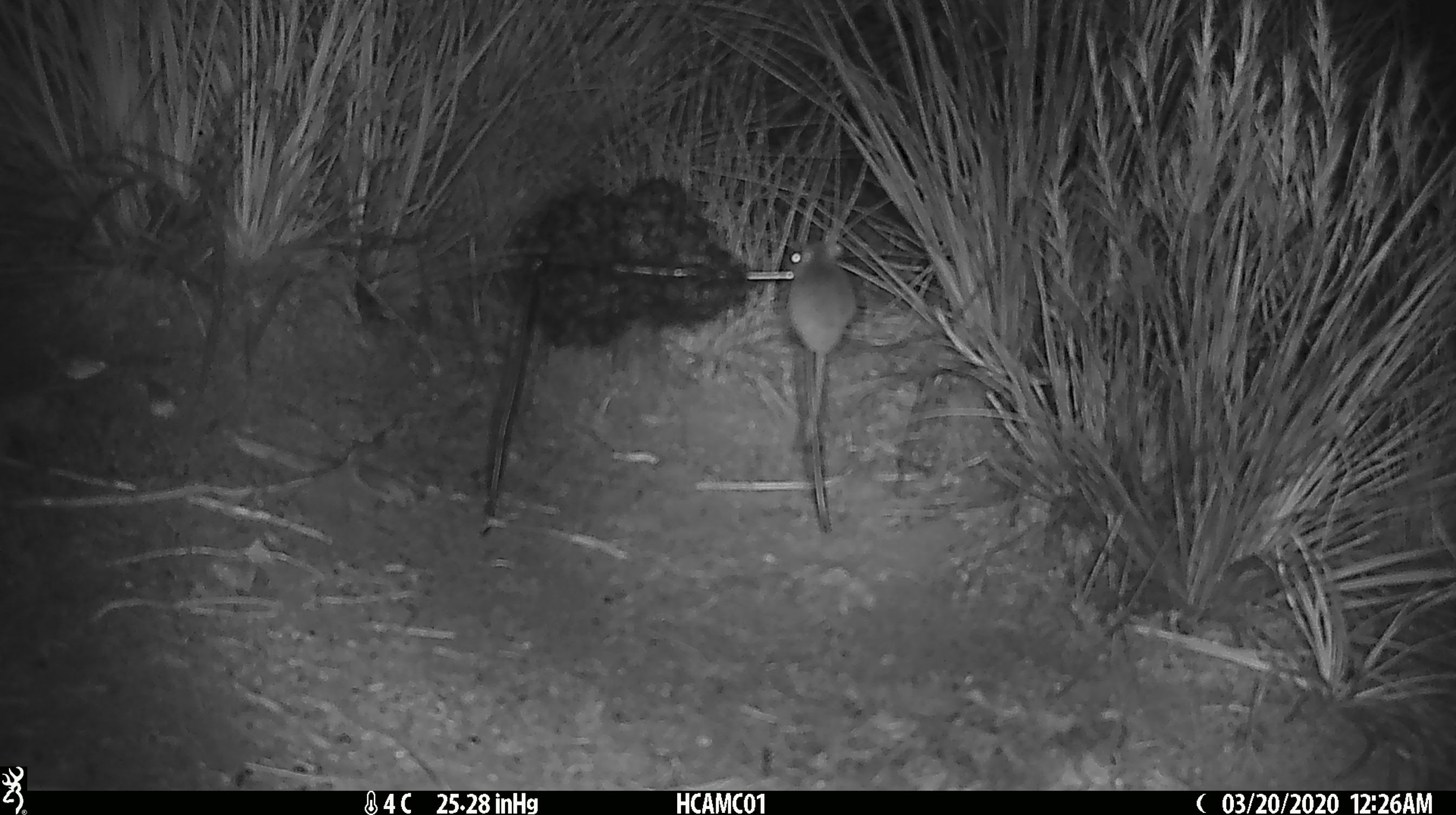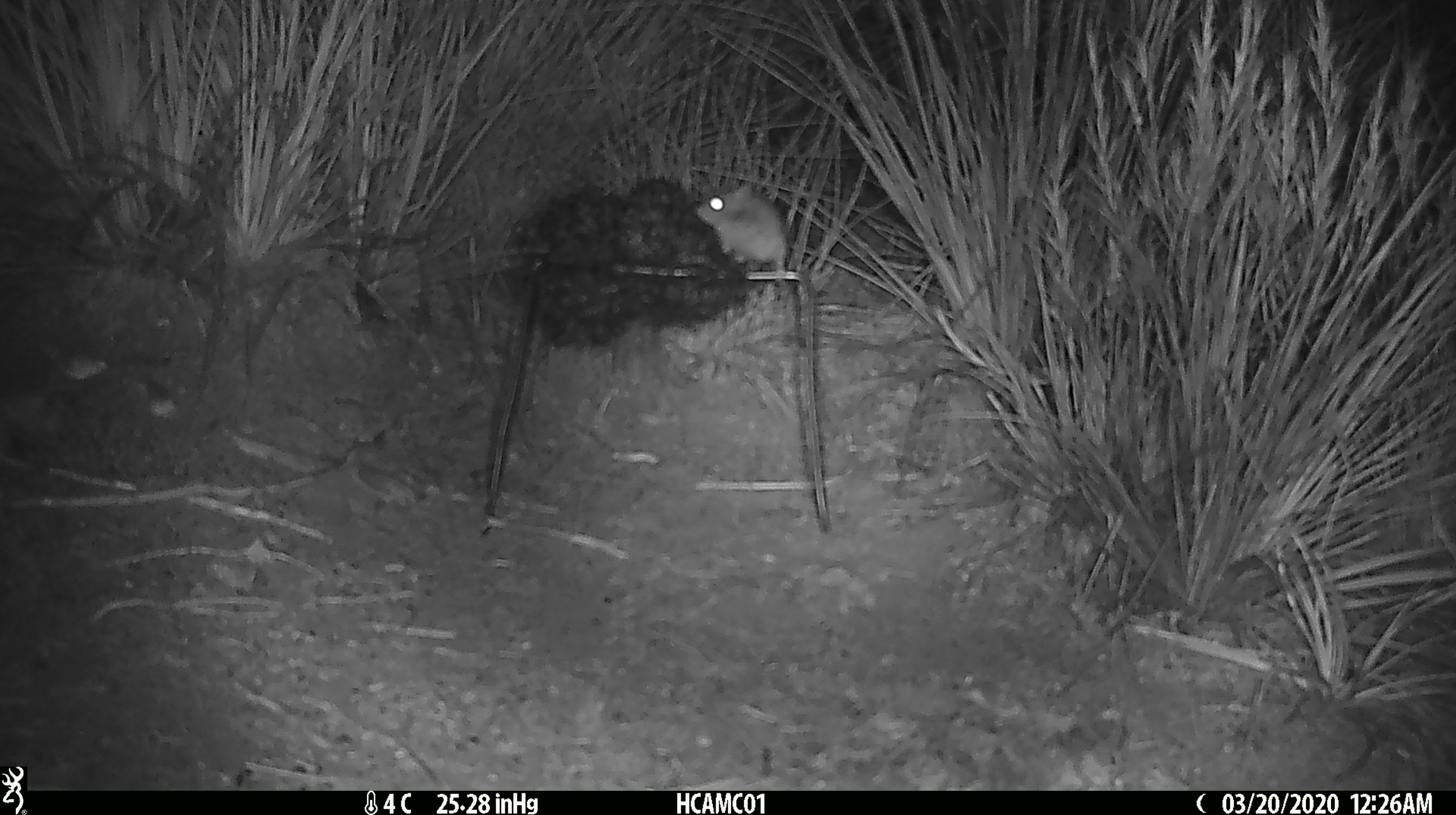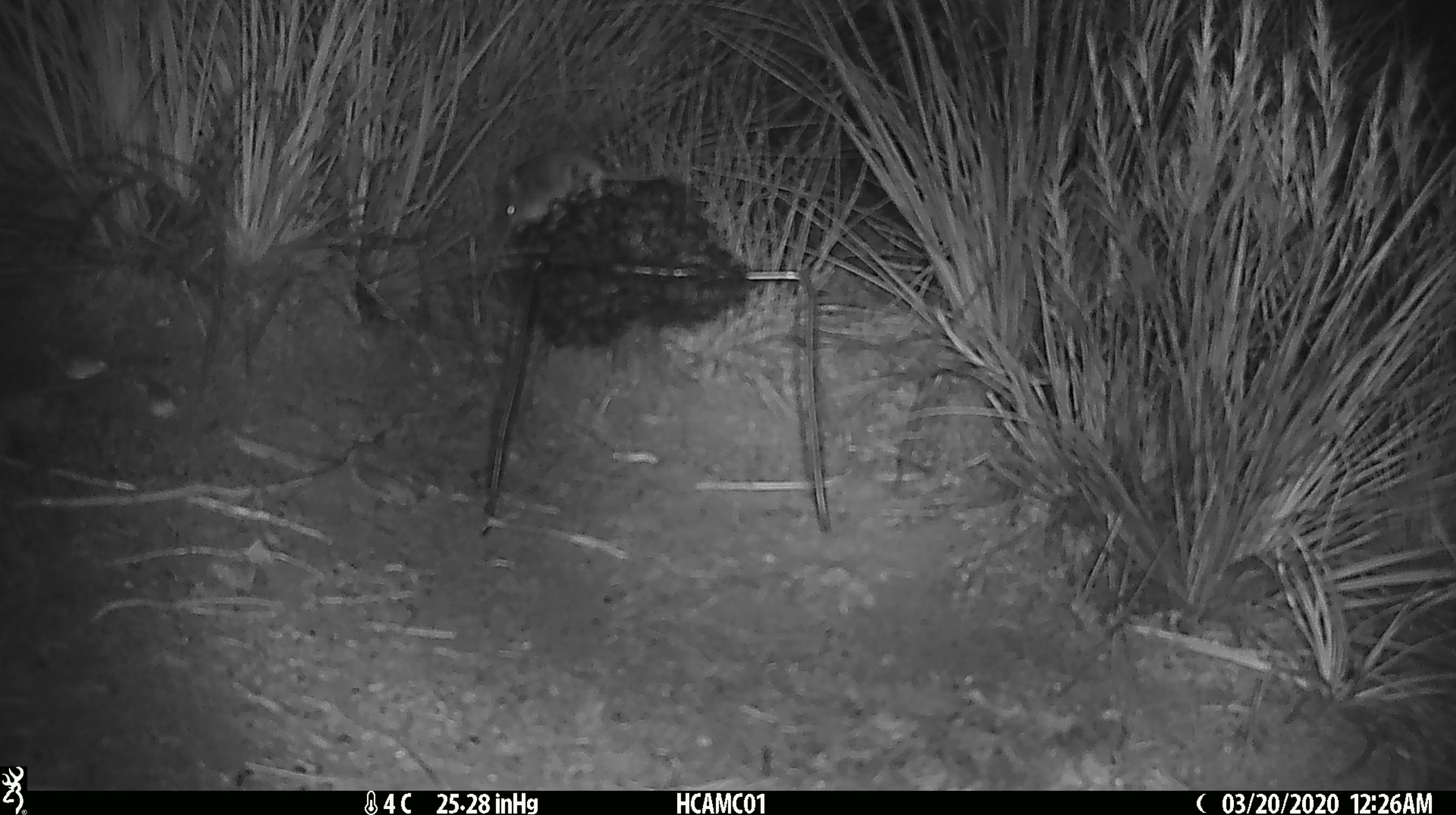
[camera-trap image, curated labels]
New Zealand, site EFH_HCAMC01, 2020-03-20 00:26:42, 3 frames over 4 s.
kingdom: Animalia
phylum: Chordata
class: Mammalia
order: Rodentia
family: Muridae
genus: Mus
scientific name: Mus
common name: mouse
Mouse (Mus).